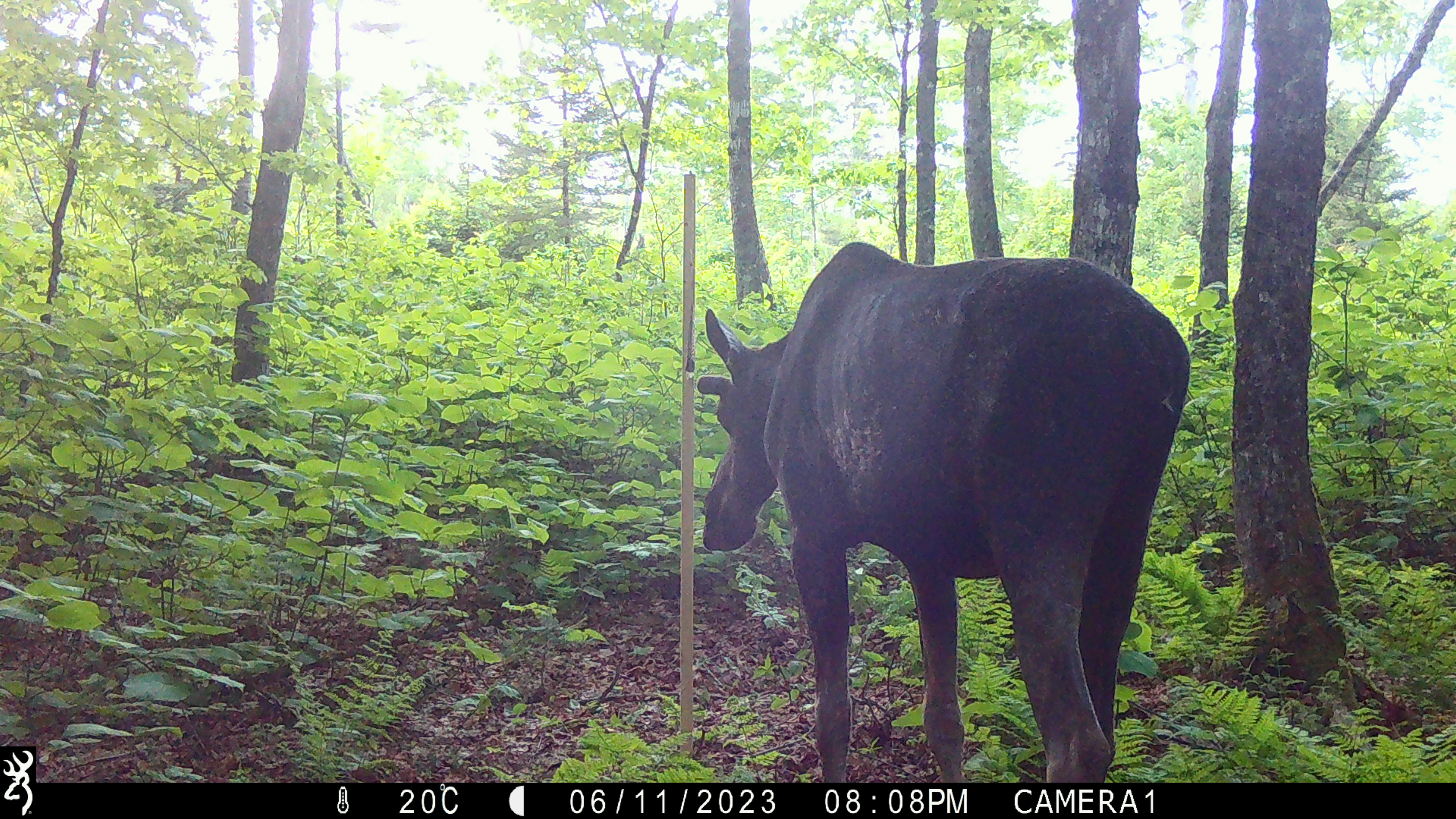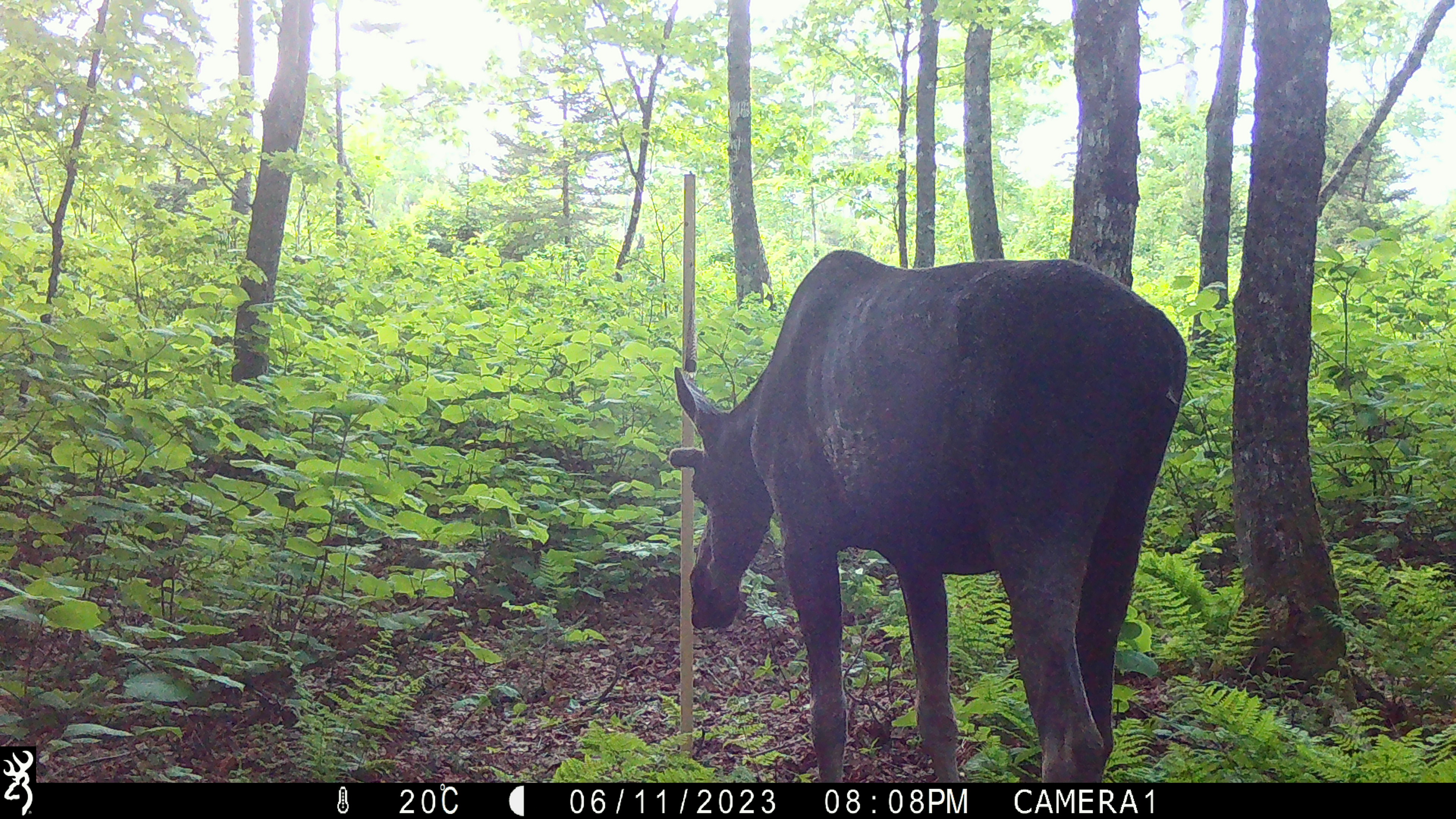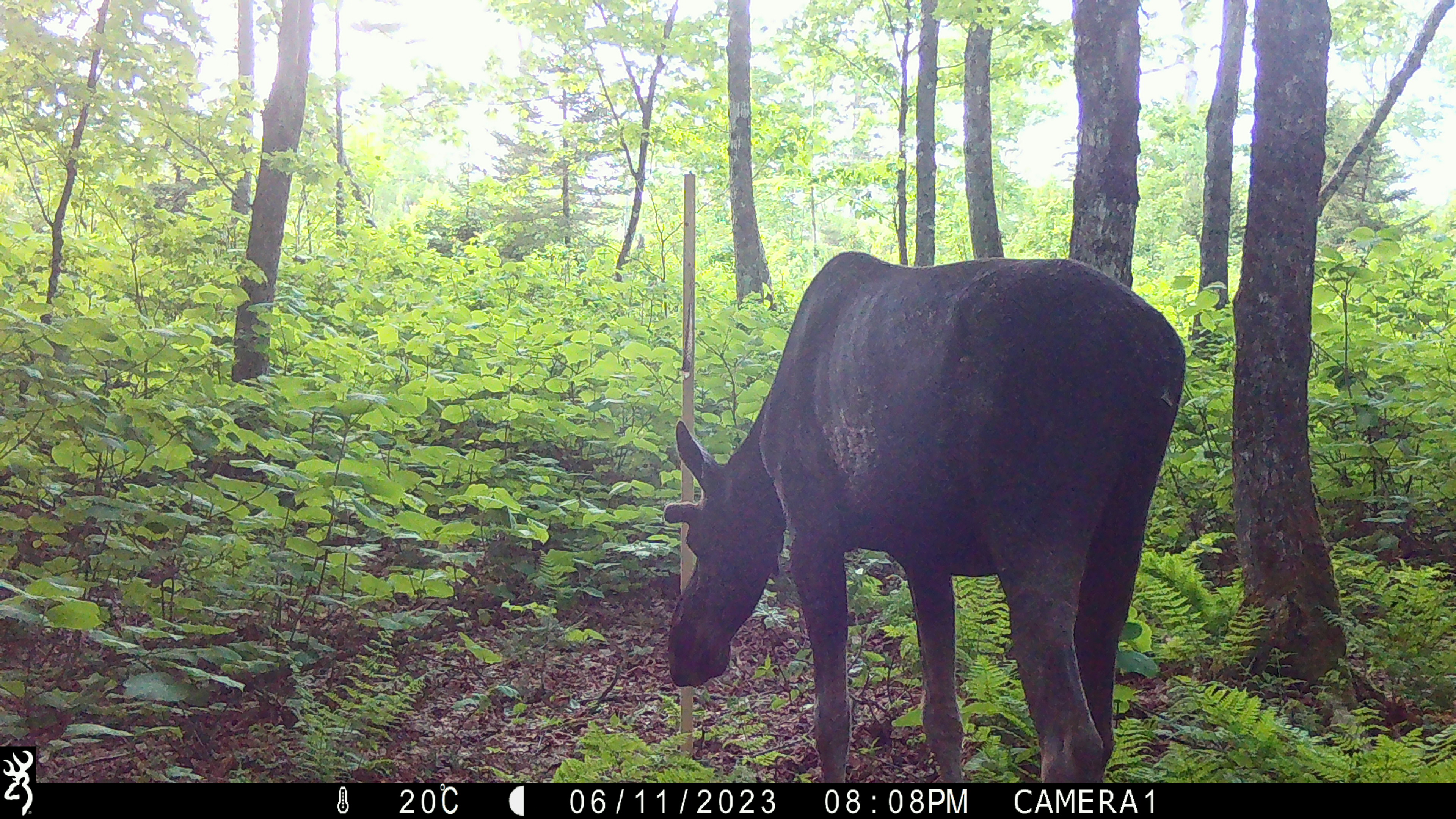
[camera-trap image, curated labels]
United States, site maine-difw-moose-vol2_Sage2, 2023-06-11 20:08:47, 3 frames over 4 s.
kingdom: Animalia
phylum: Chordata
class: Mammalia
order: Artiodactyla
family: Cervidae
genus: Alces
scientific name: Alces alces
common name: moose